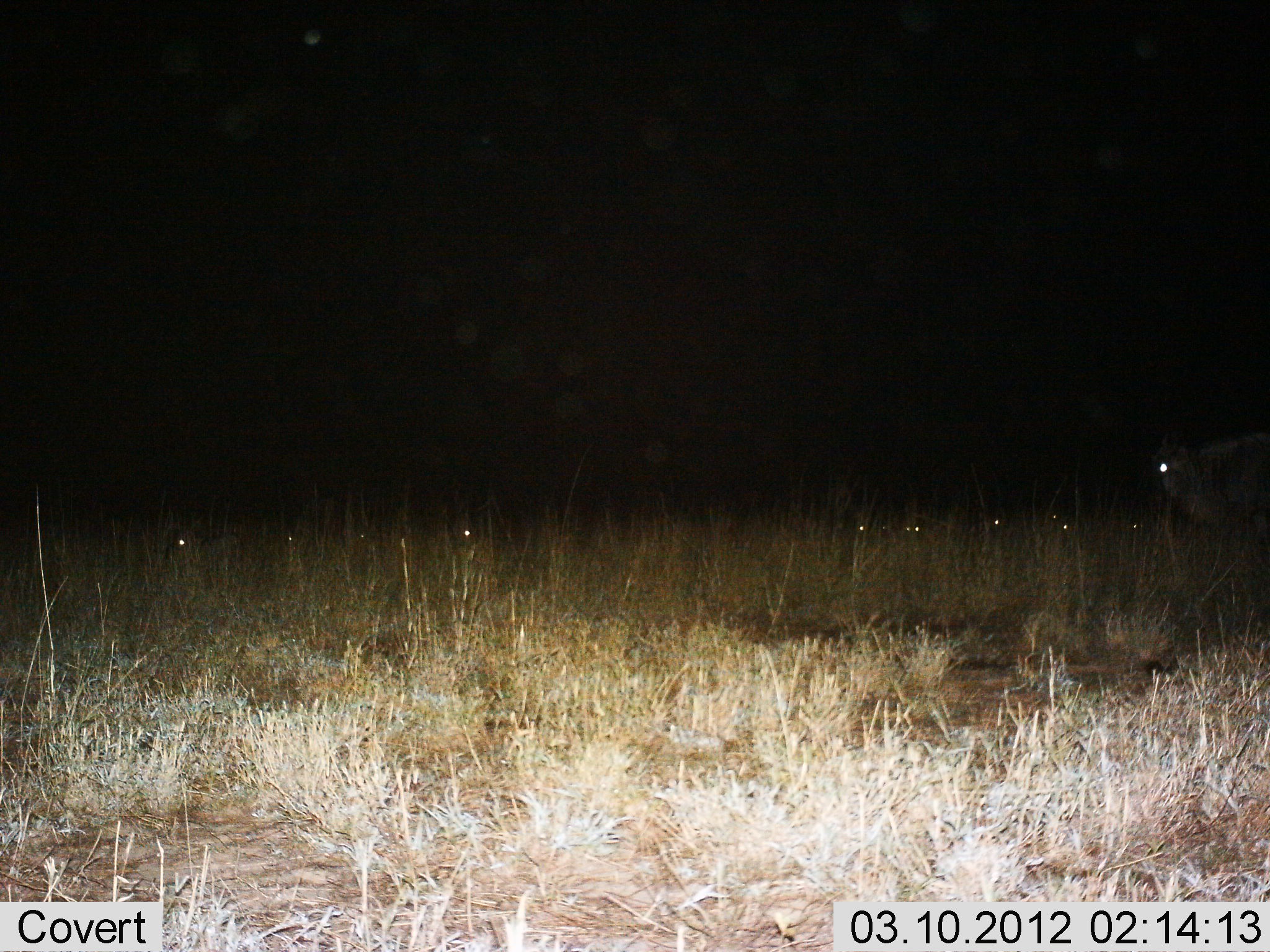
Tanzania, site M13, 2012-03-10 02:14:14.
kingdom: Animalia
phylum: Chordata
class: Mammalia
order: Artiodactyla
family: Bovidae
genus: Connochaetes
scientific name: Connochaetes taurinus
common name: blue wildebeest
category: wildebeest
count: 10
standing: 76%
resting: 59%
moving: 12%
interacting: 0%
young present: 0%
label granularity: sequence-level